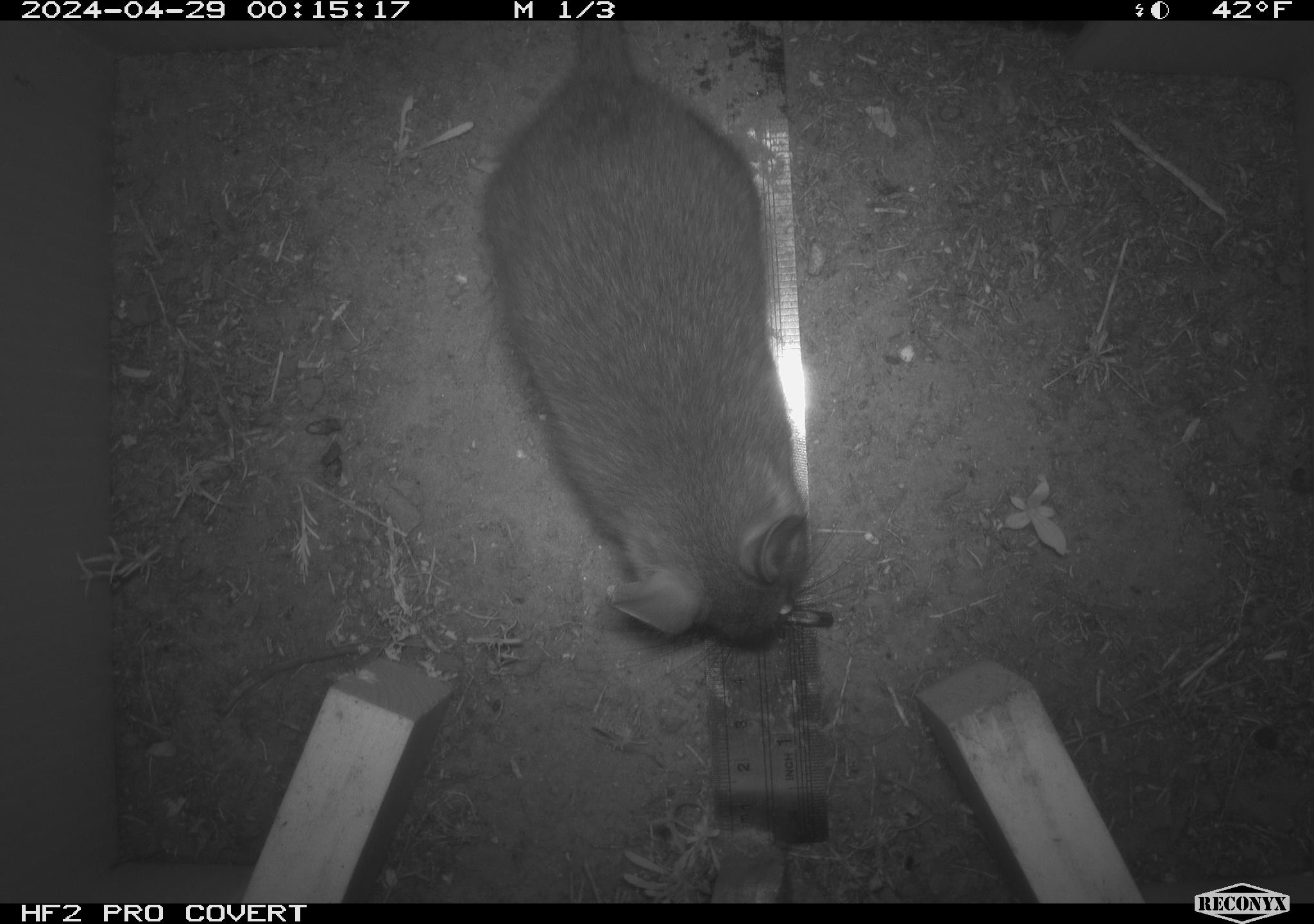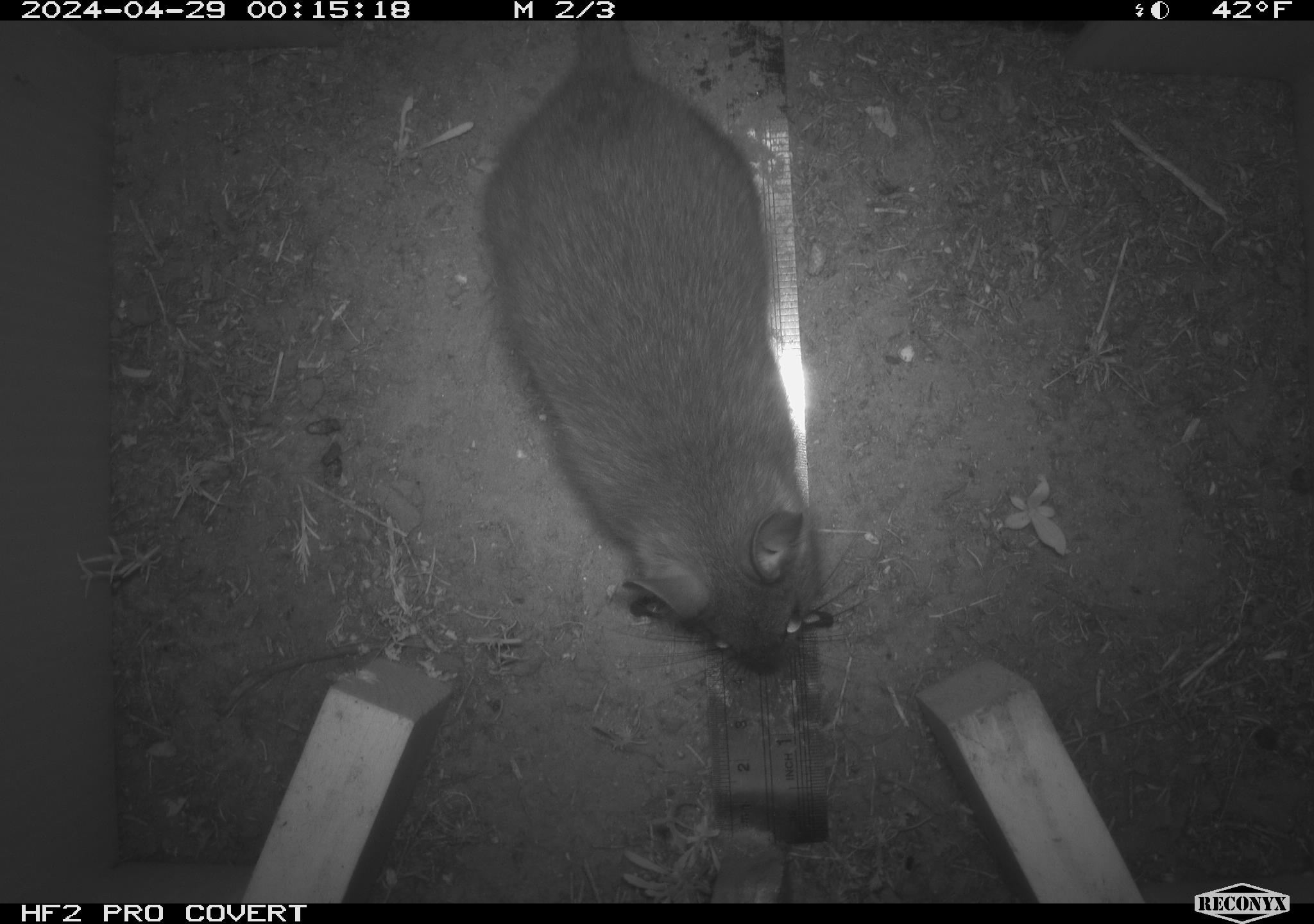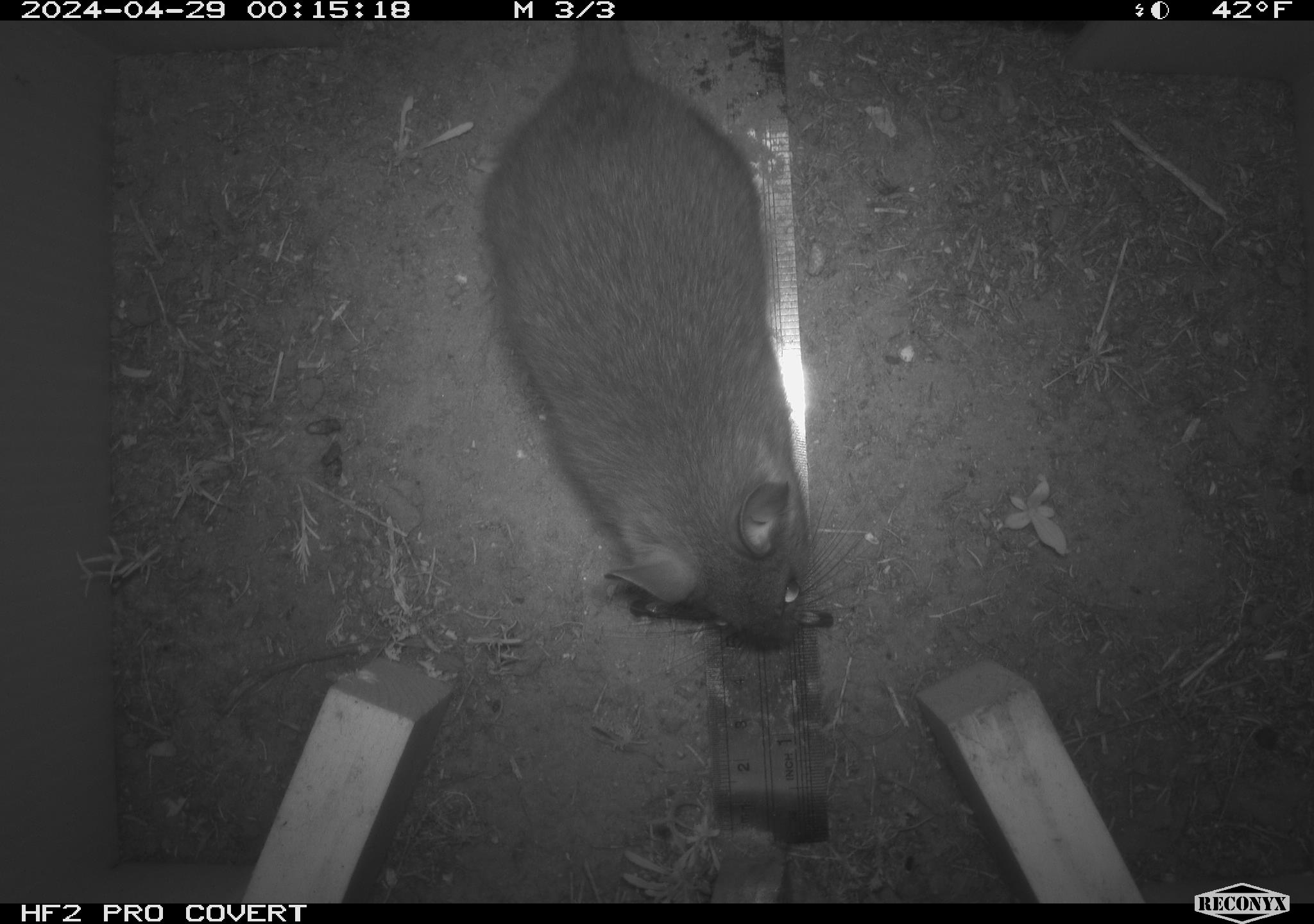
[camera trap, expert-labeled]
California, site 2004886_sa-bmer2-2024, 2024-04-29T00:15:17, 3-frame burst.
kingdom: Animalia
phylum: Chordata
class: Mammalia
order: Rodentia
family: Cricetidae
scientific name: Cricetidae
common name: hamsters, voles, lemmings, and allies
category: cricetidae family